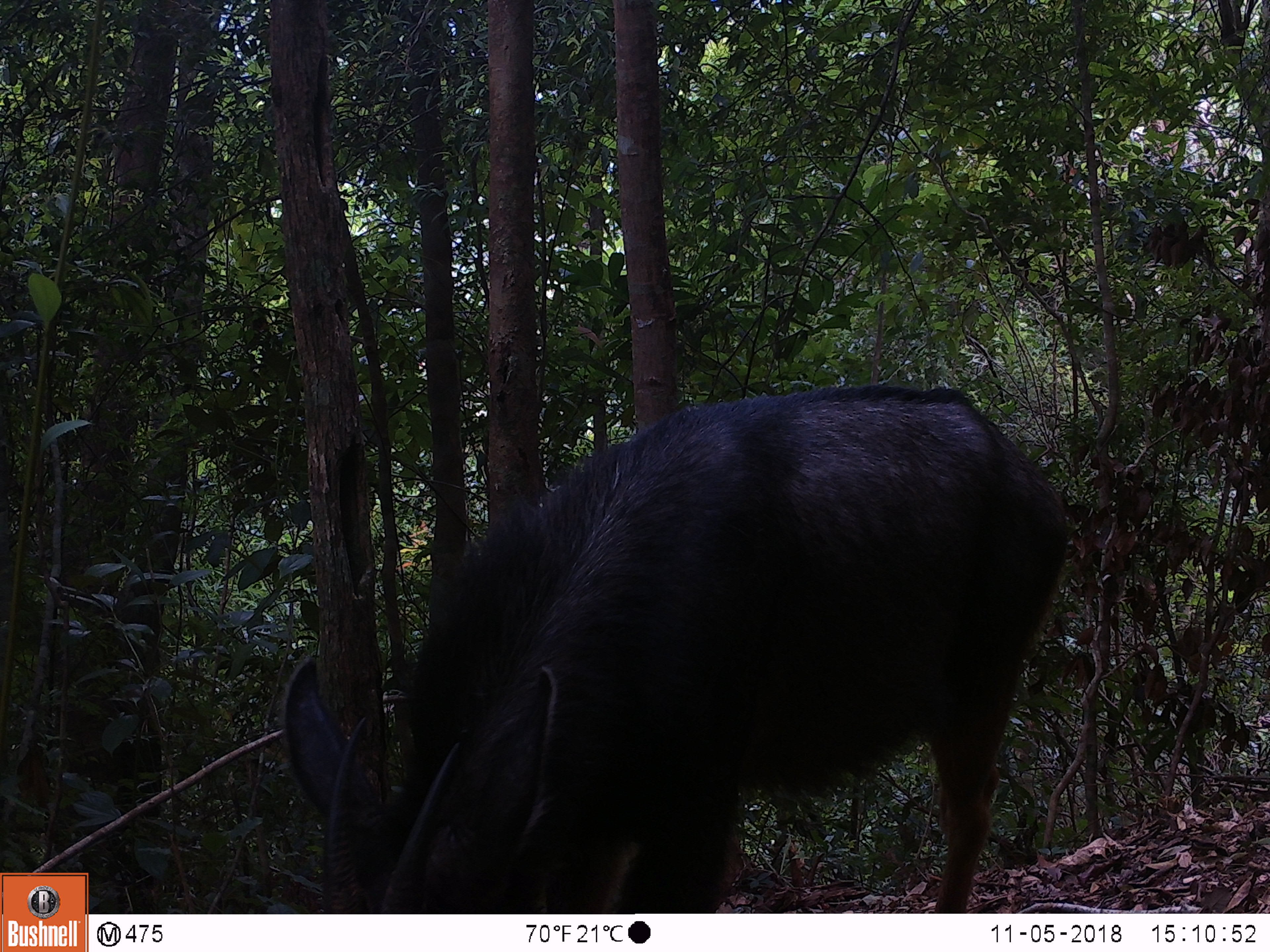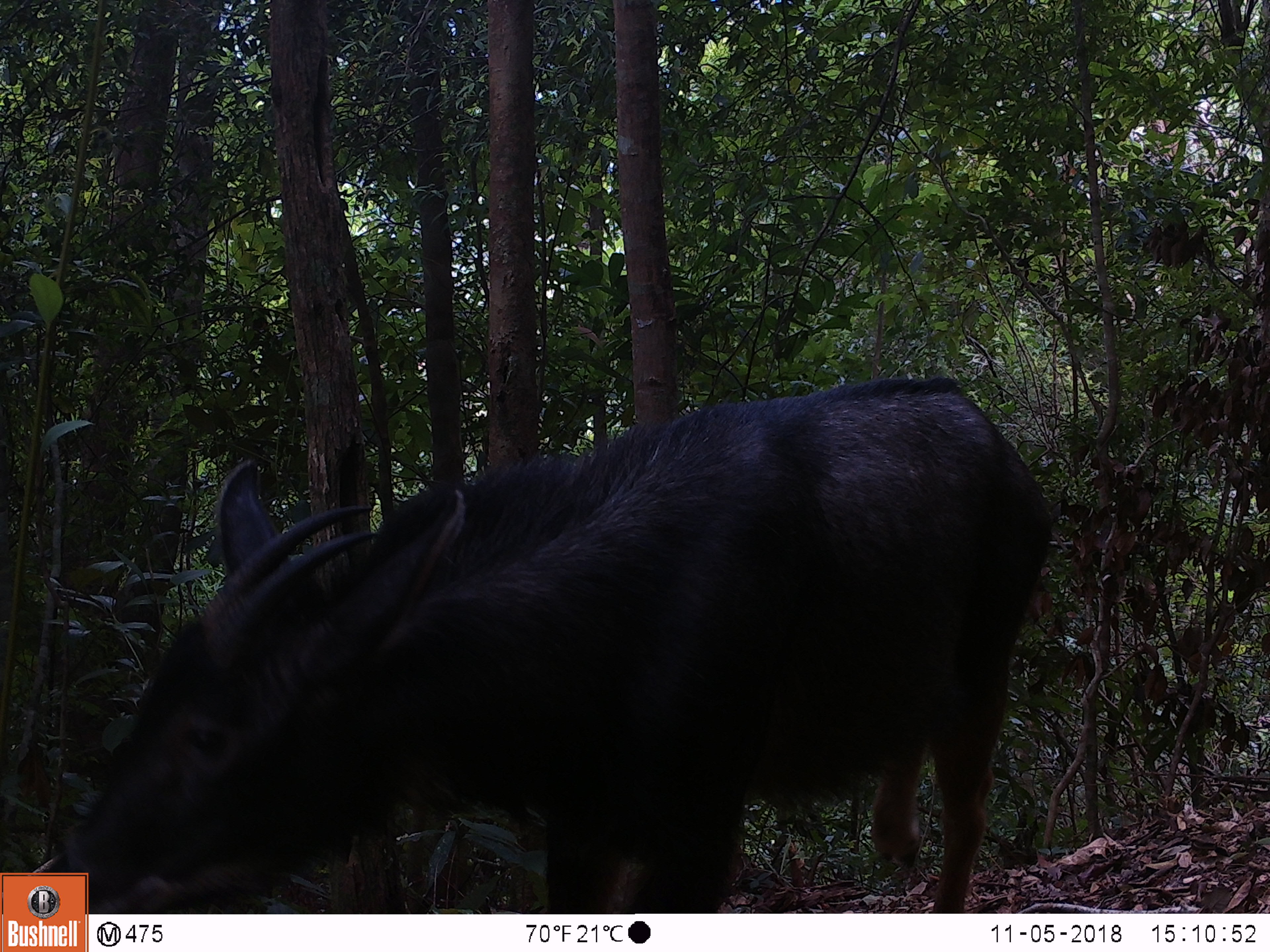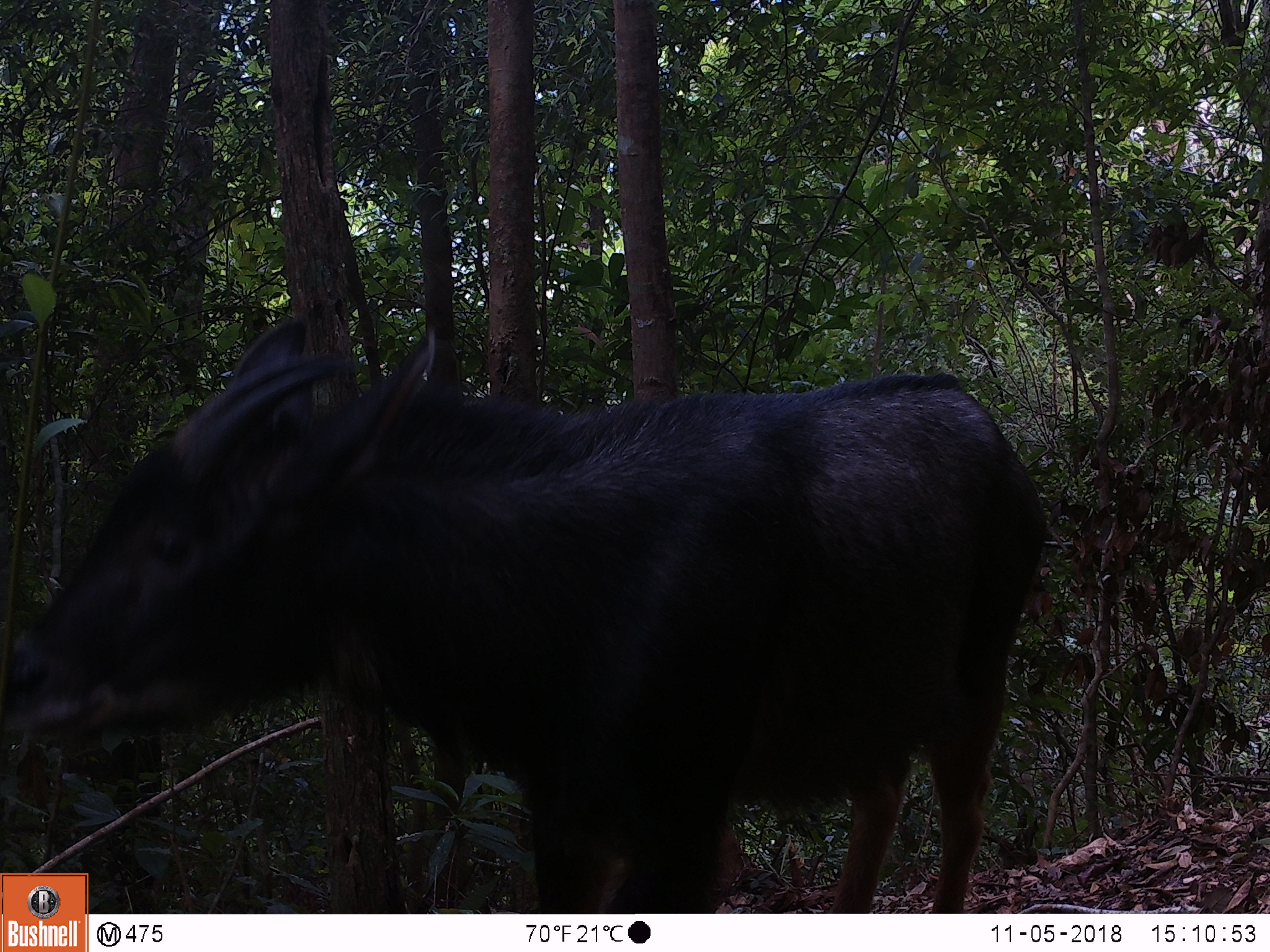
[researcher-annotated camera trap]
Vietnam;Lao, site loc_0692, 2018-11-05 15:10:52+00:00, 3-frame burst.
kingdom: Animalia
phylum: Chordata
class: Mammalia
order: Artiodactyla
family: Bovidae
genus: Capricornis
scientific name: Capricornis sumatraensis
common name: chinese serow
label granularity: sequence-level